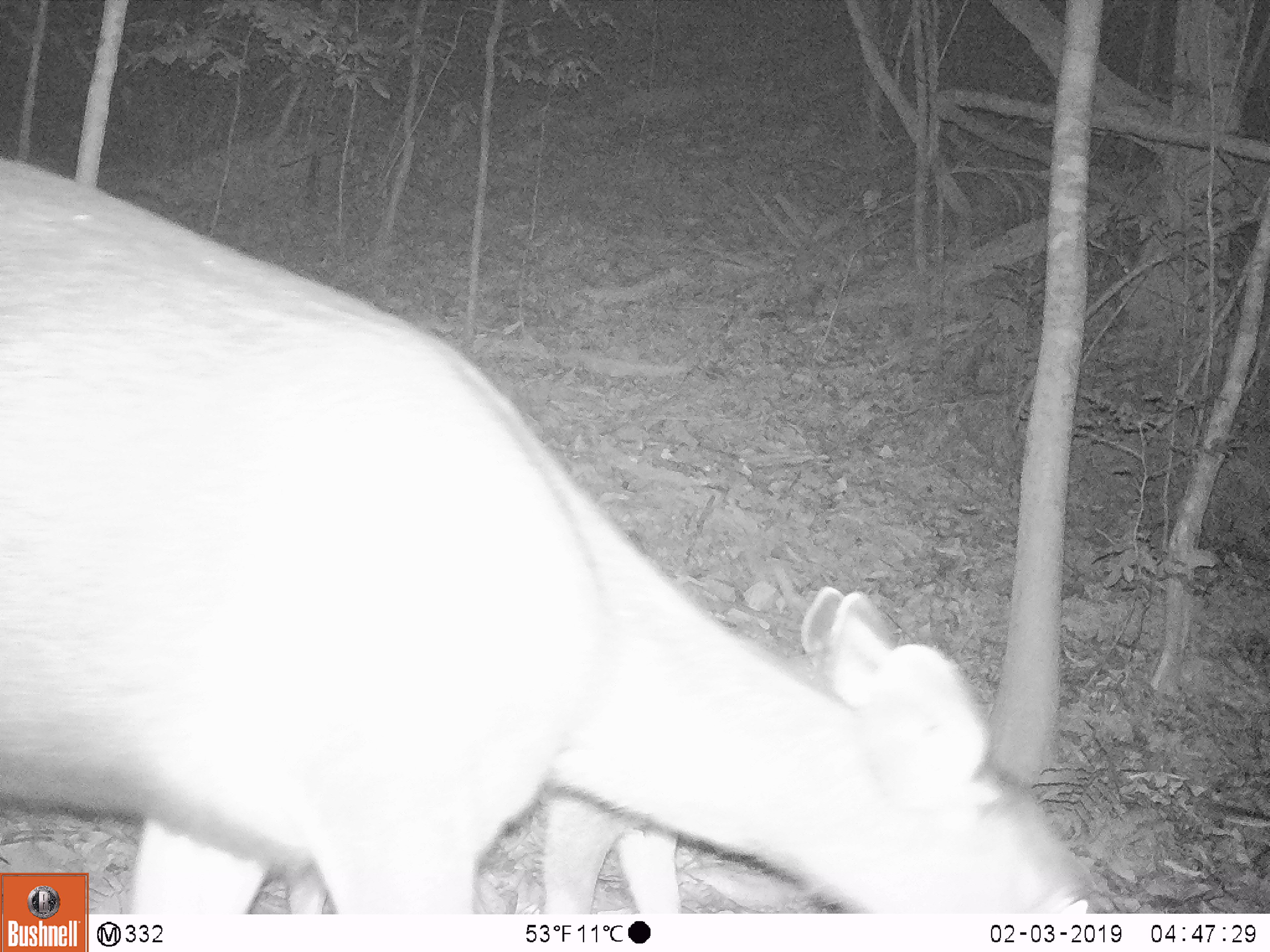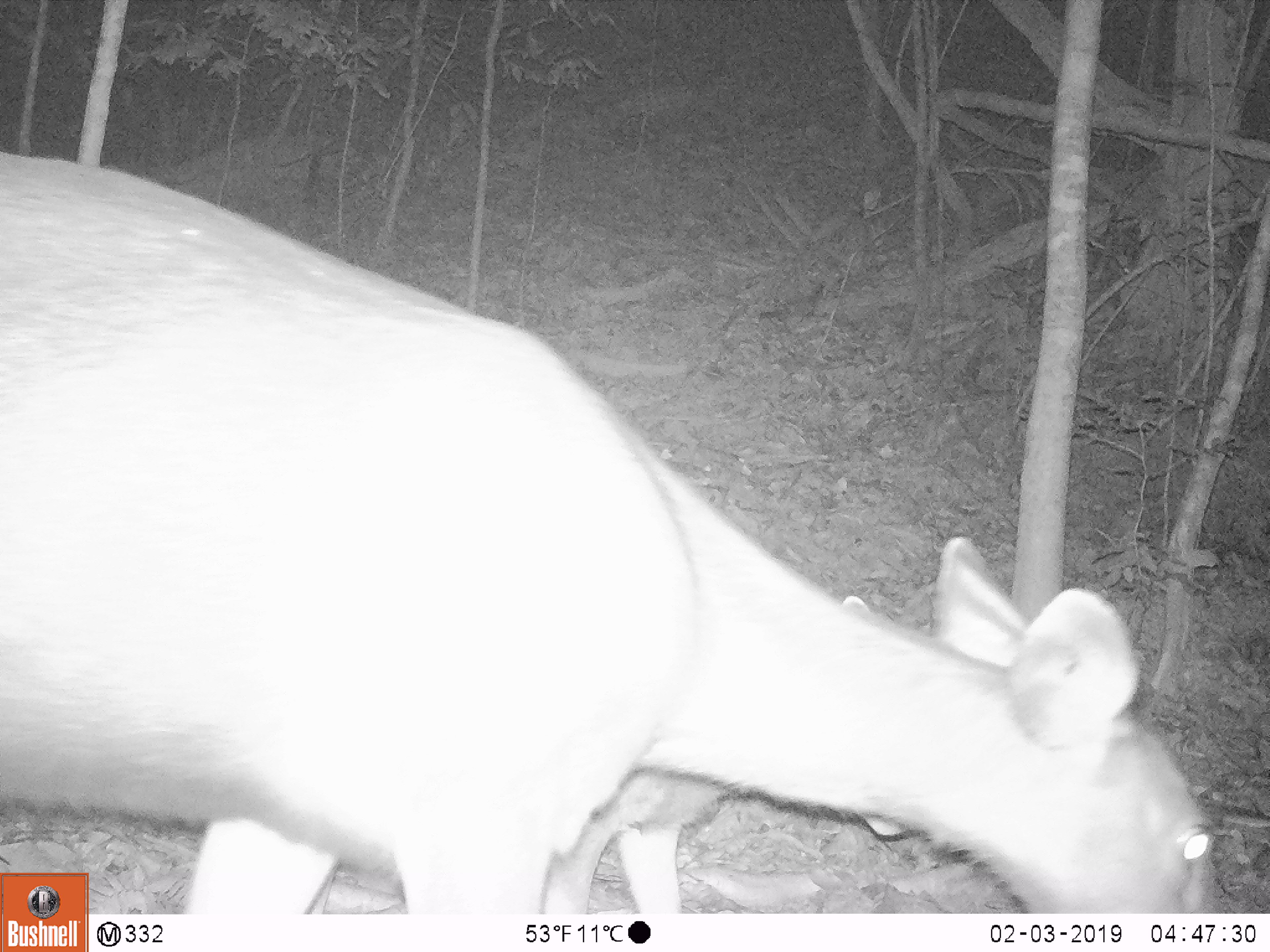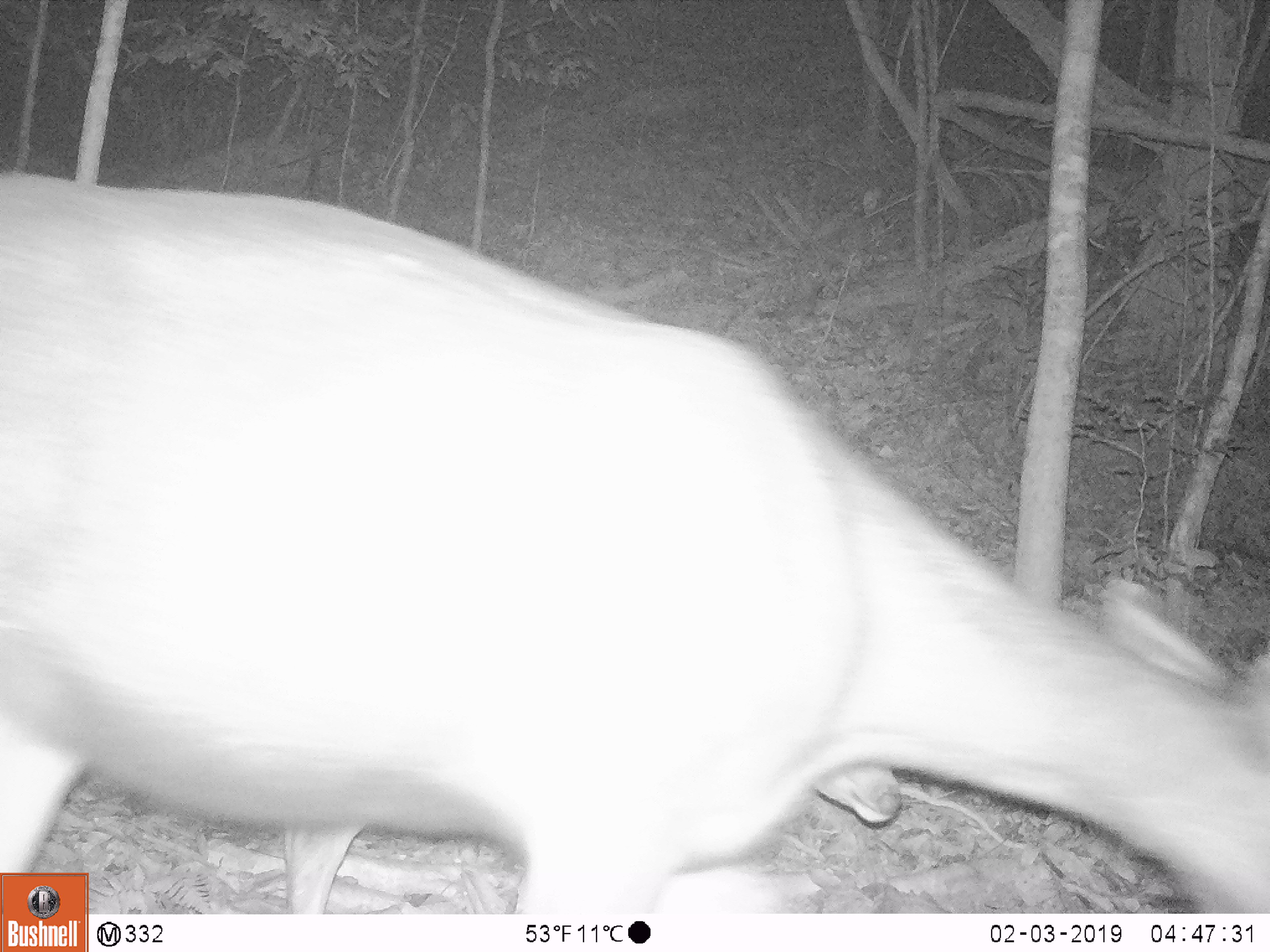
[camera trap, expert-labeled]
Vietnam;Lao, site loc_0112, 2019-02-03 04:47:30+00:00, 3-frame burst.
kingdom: Animalia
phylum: Chordata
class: Mammalia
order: Artiodactyla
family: Cervidae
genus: Rusa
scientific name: Rusa unicolor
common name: sambar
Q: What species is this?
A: Sambar (Rusa unicolor).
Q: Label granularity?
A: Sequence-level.